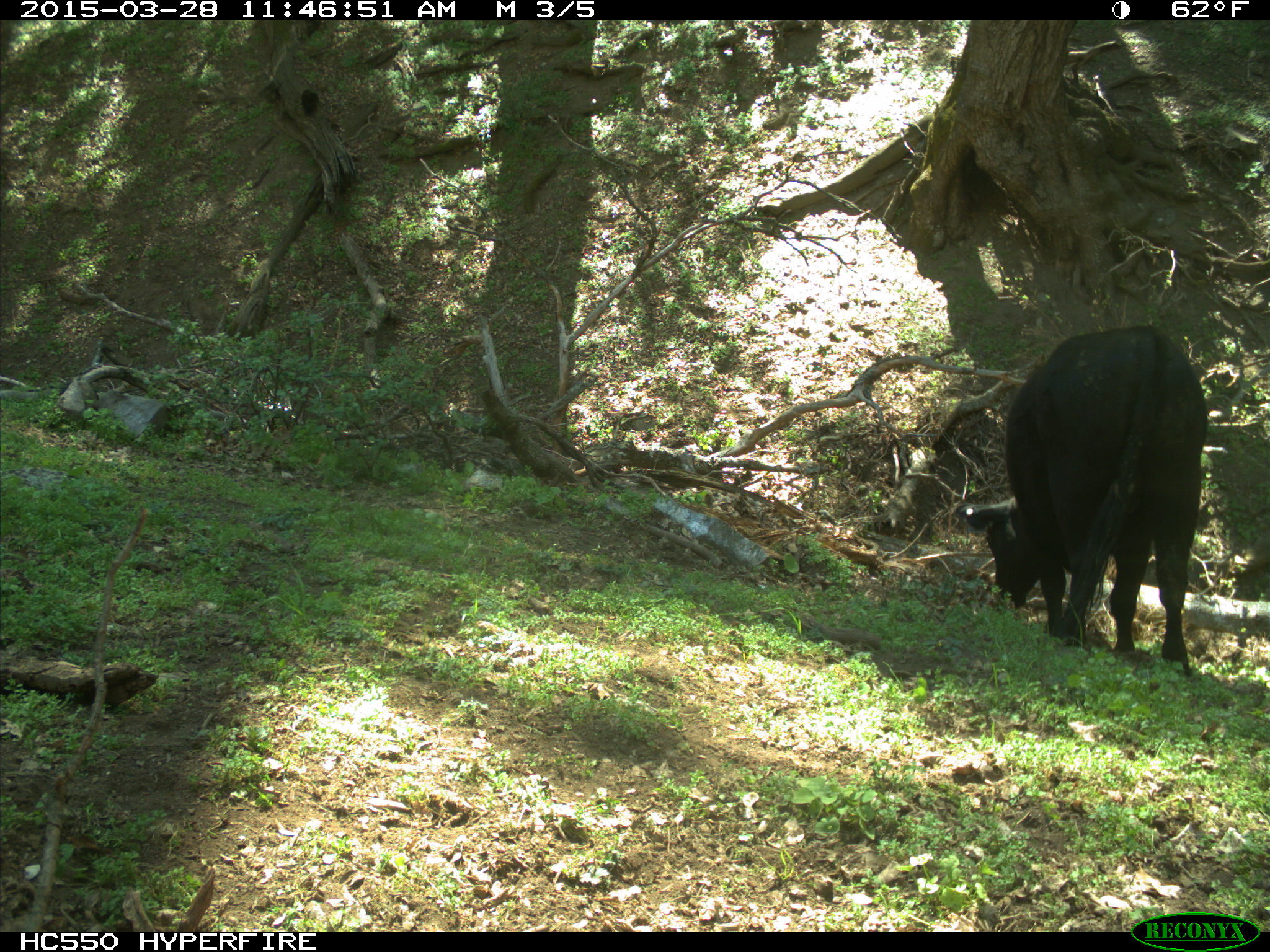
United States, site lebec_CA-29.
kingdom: Animalia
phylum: Chordata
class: Mammalia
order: Artiodactyla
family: Bovidae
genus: Bos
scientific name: Bos taurus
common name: domestic cow